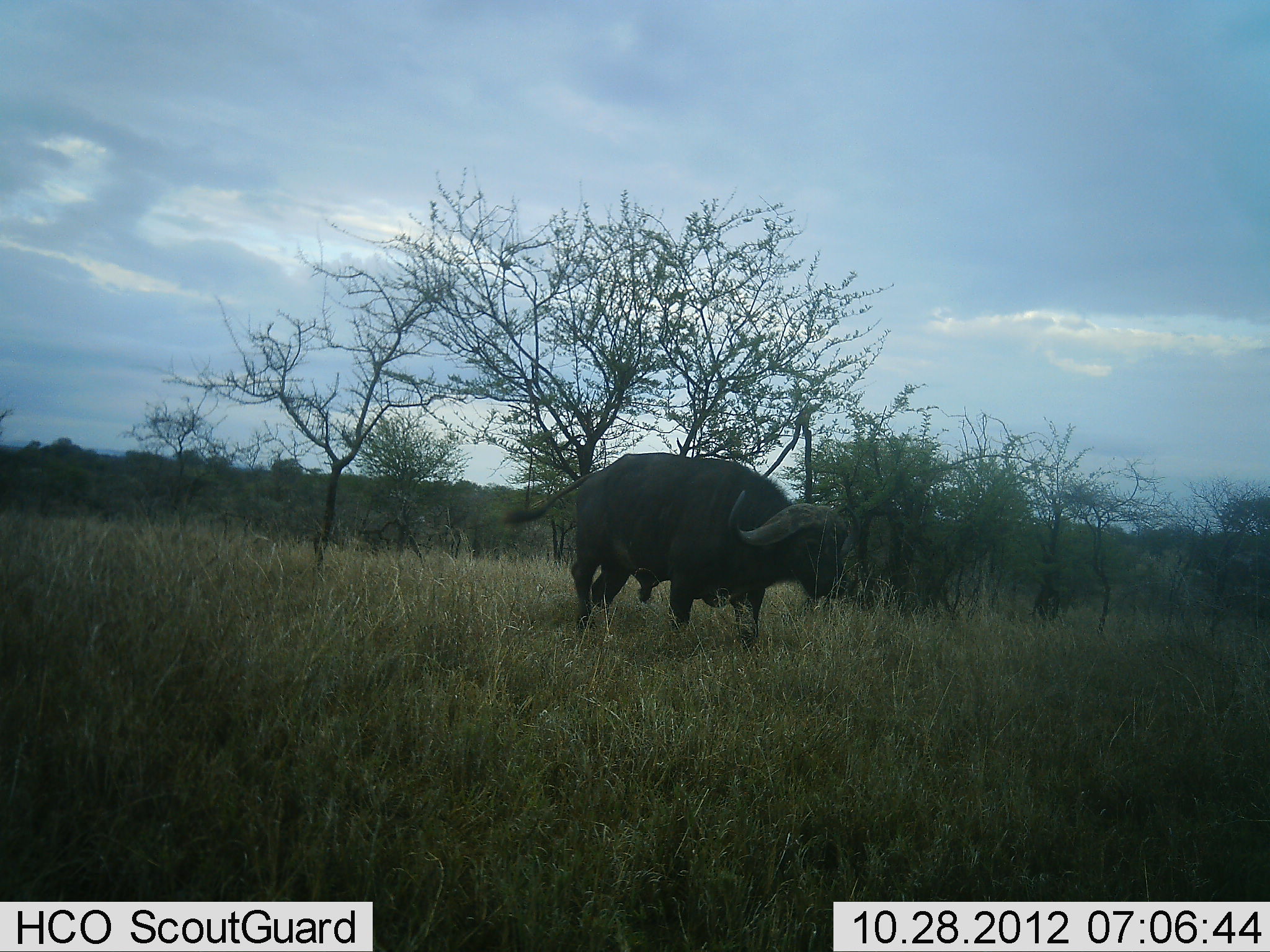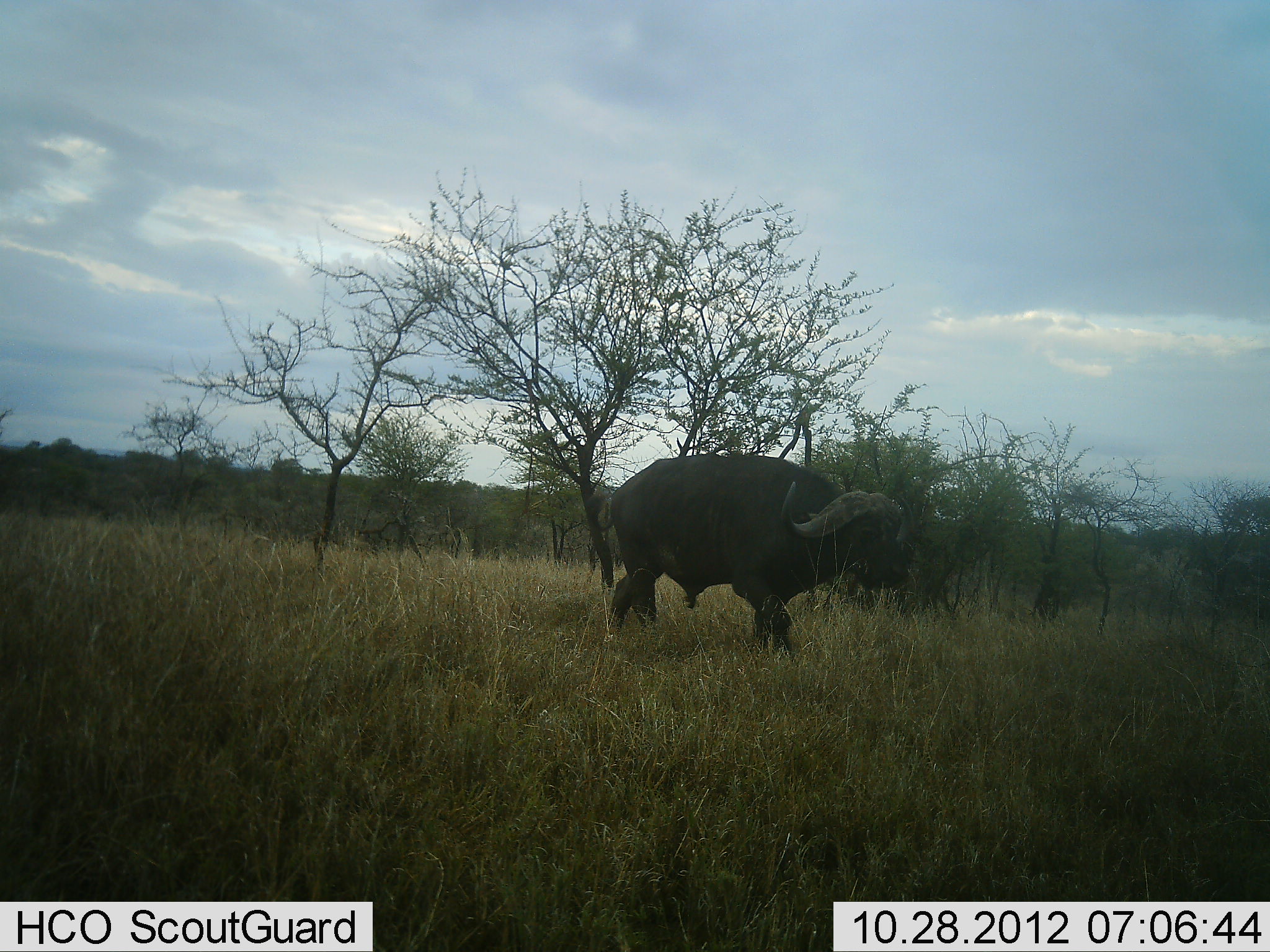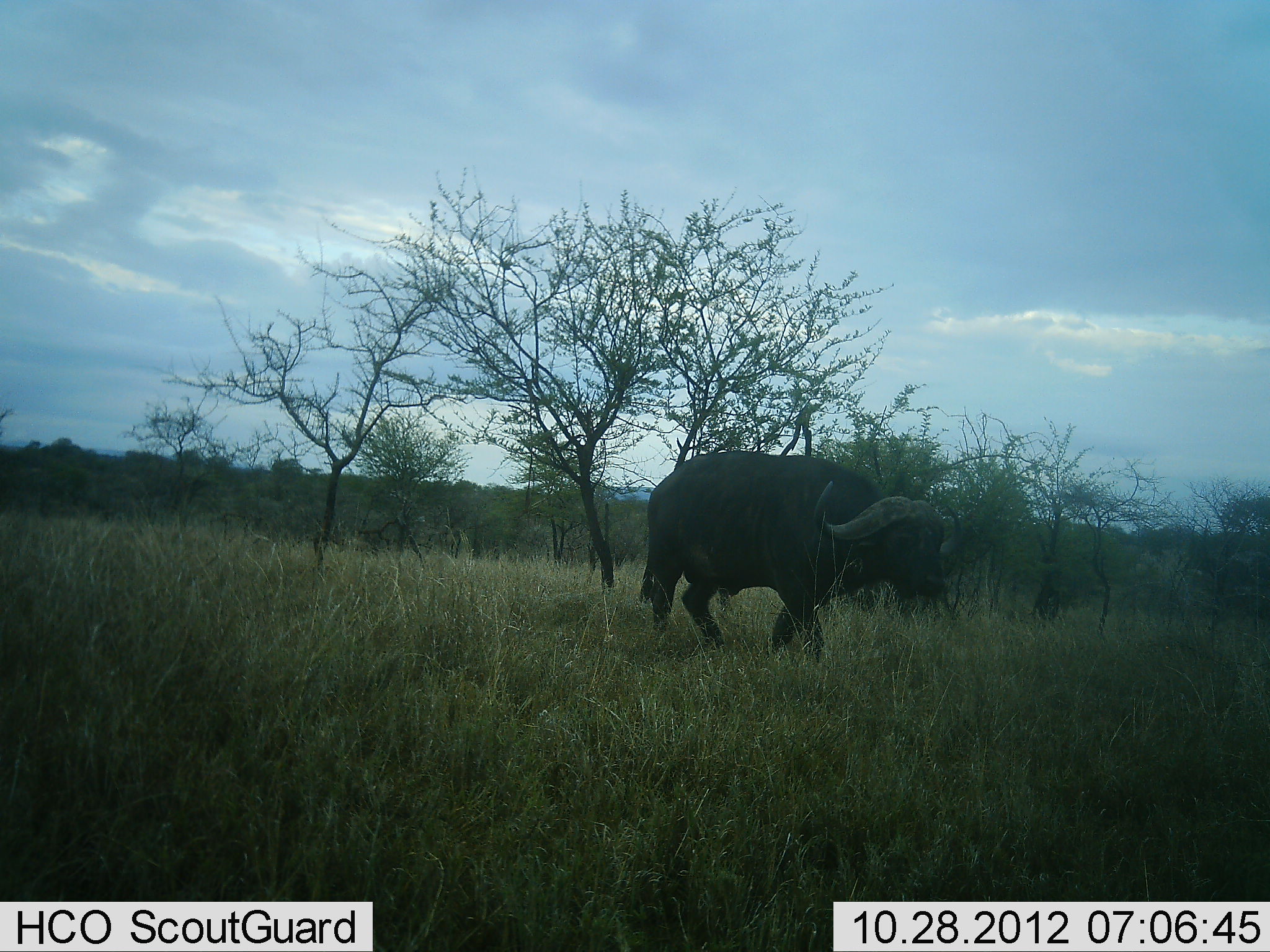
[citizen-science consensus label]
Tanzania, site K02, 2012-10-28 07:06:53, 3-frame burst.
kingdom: Animalia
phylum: Chordata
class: Mammalia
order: Artiodactyla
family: Bovidae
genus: Syncerus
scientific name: Syncerus caffer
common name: cape buffalo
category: buffalo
Buffalo (cape buffalo) (Syncerus caffer), count 1. Behavior (volunteer vote fractions): standing 10%, resting 0%, moving 90%, interacting 0%. Young present (vote fraction): 0%. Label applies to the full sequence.